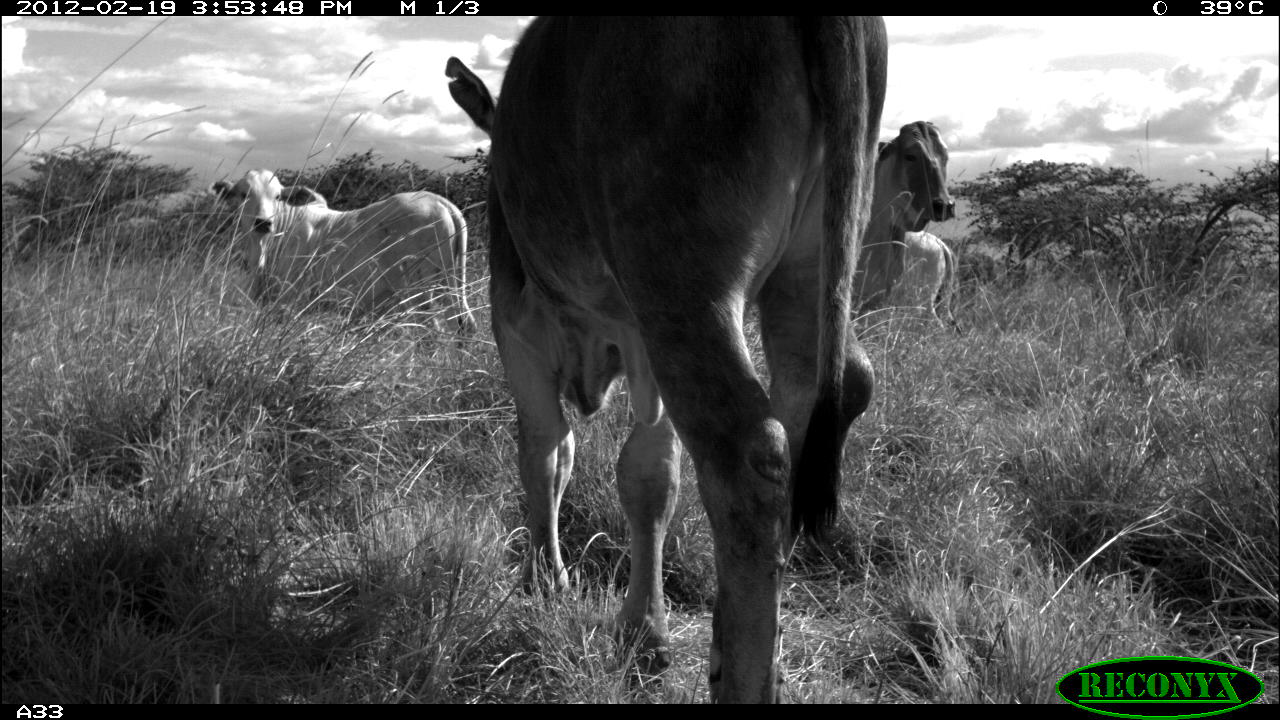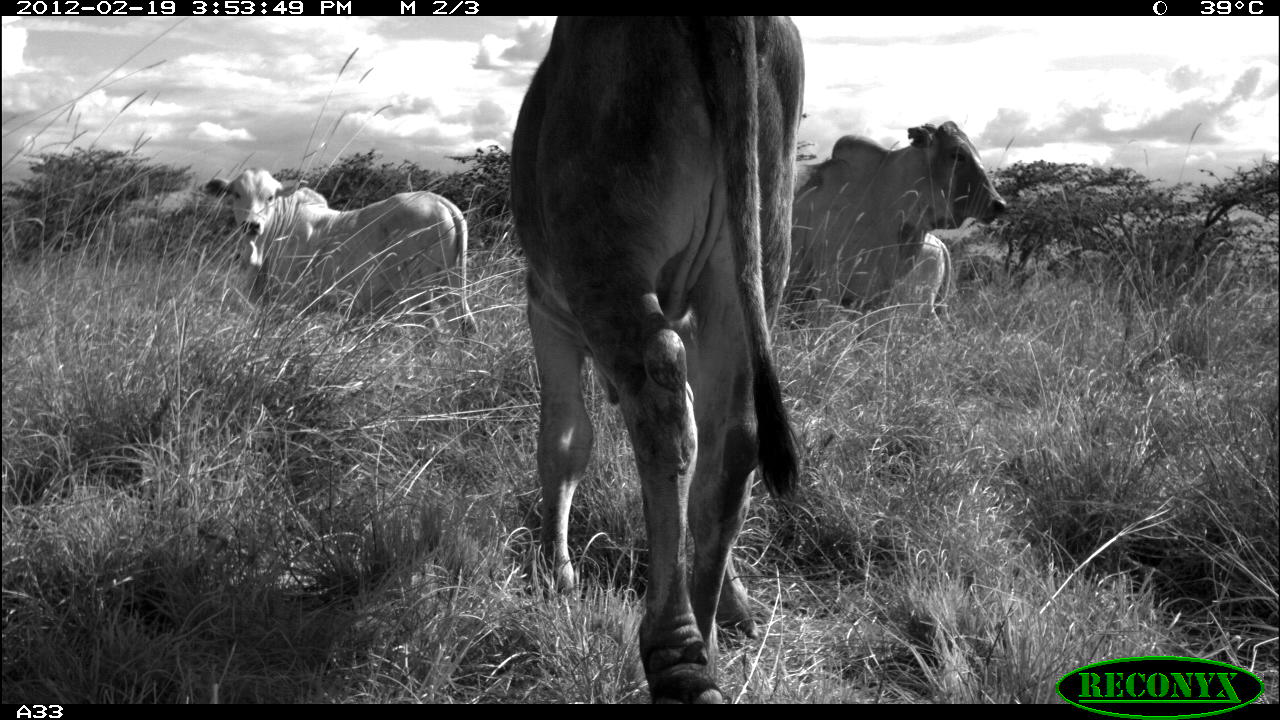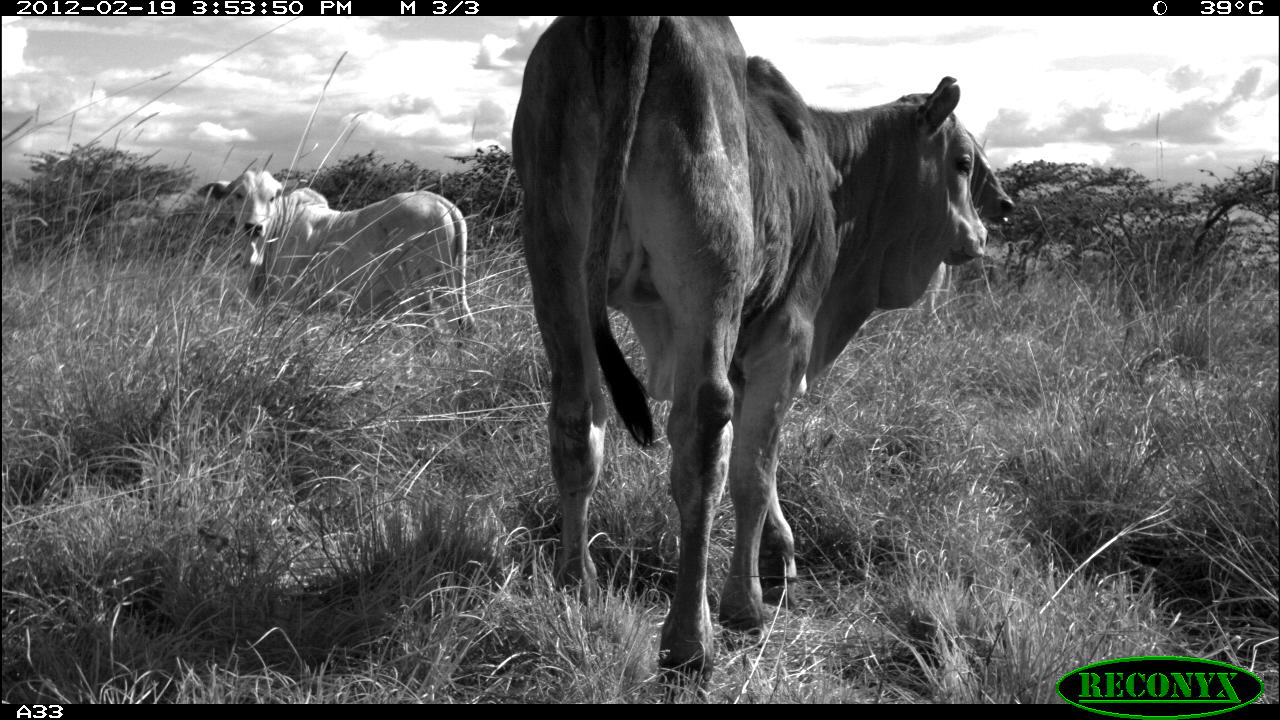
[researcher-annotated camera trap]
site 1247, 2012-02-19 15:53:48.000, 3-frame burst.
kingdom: Animalia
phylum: Chordata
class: Mammalia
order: Artiodactyla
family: Bovidae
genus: Bos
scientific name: Bos taurus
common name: domestic cattle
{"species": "Bos taurus (domestic cattle)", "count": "4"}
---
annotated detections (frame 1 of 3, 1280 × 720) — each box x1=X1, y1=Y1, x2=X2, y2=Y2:
bos taurus: x1=432, y1=15, x2=893, y2=703; x1=207, y1=155, x2=479, y2=337; x1=867, y1=110, x2=960, y2=302; x1=887, y1=220, x2=964, y2=335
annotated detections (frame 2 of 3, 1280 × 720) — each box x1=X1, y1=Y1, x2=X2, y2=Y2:
bos taurus: x1=509, y1=13, x2=796, y2=701; x1=207, y1=166, x2=479, y2=330; x1=791, y1=110, x2=1015, y2=302; x1=887, y1=229, x2=962, y2=335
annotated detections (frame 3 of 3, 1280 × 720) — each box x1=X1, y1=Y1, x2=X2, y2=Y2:
bos taurus: x1=498, y1=15, x2=992, y2=703; x1=207, y1=155, x2=479, y2=337; x1=939, y1=110, x2=1019, y2=237; x1=887, y1=229, x2=962, y2=335